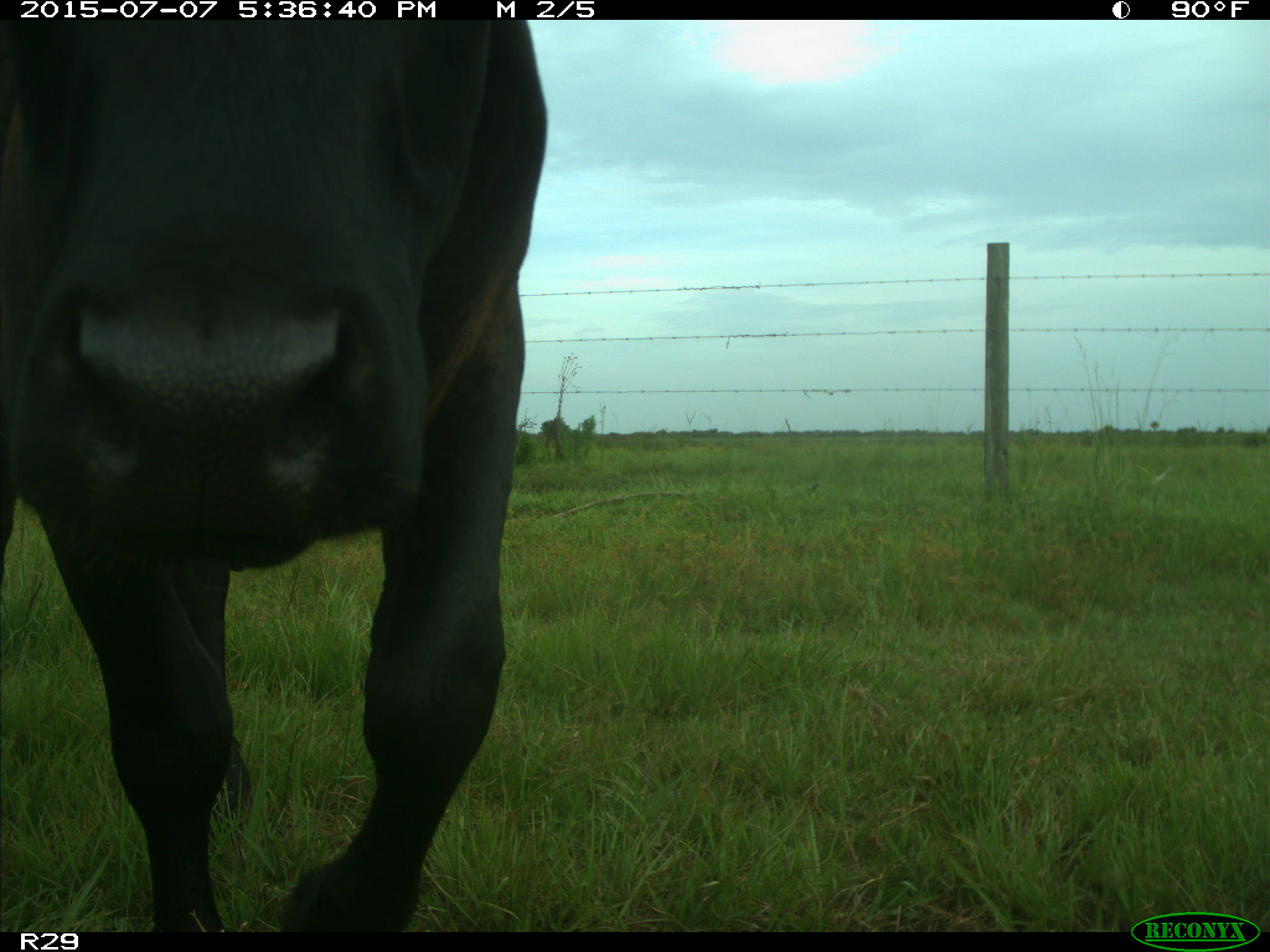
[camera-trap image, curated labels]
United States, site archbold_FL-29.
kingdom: Animalia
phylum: Chordata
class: Mammalia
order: Artiodactyla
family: Bovidae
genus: Bos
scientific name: Bos taurus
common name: domestic cow